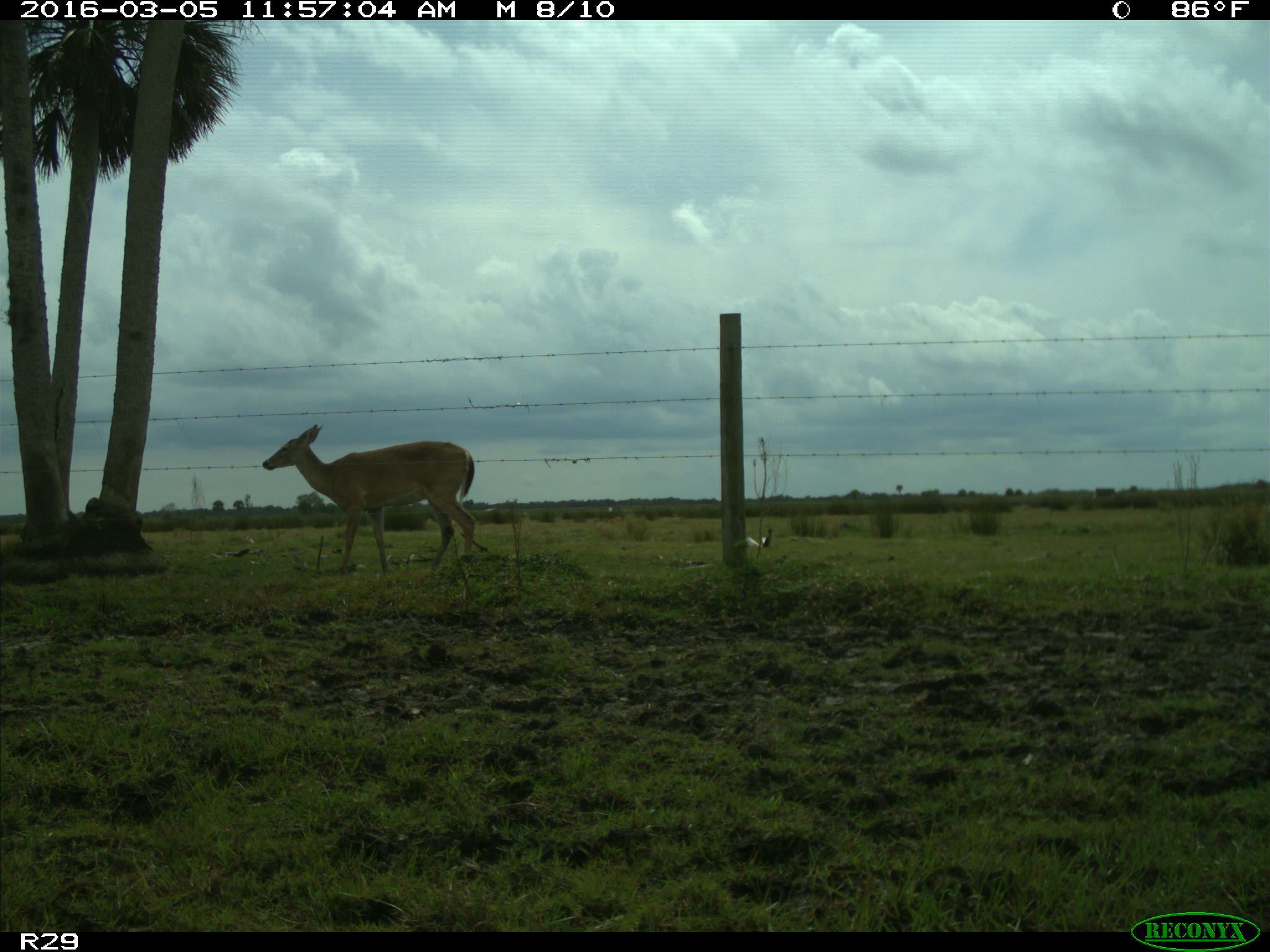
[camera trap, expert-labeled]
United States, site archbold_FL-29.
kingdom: Animalia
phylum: Chordata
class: Mammalia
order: Artiodactyla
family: Cervidae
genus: Odocoileus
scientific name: Odocoileus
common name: deer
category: unidentified deer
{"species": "unidentified deer (deer) (Odocoileus)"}